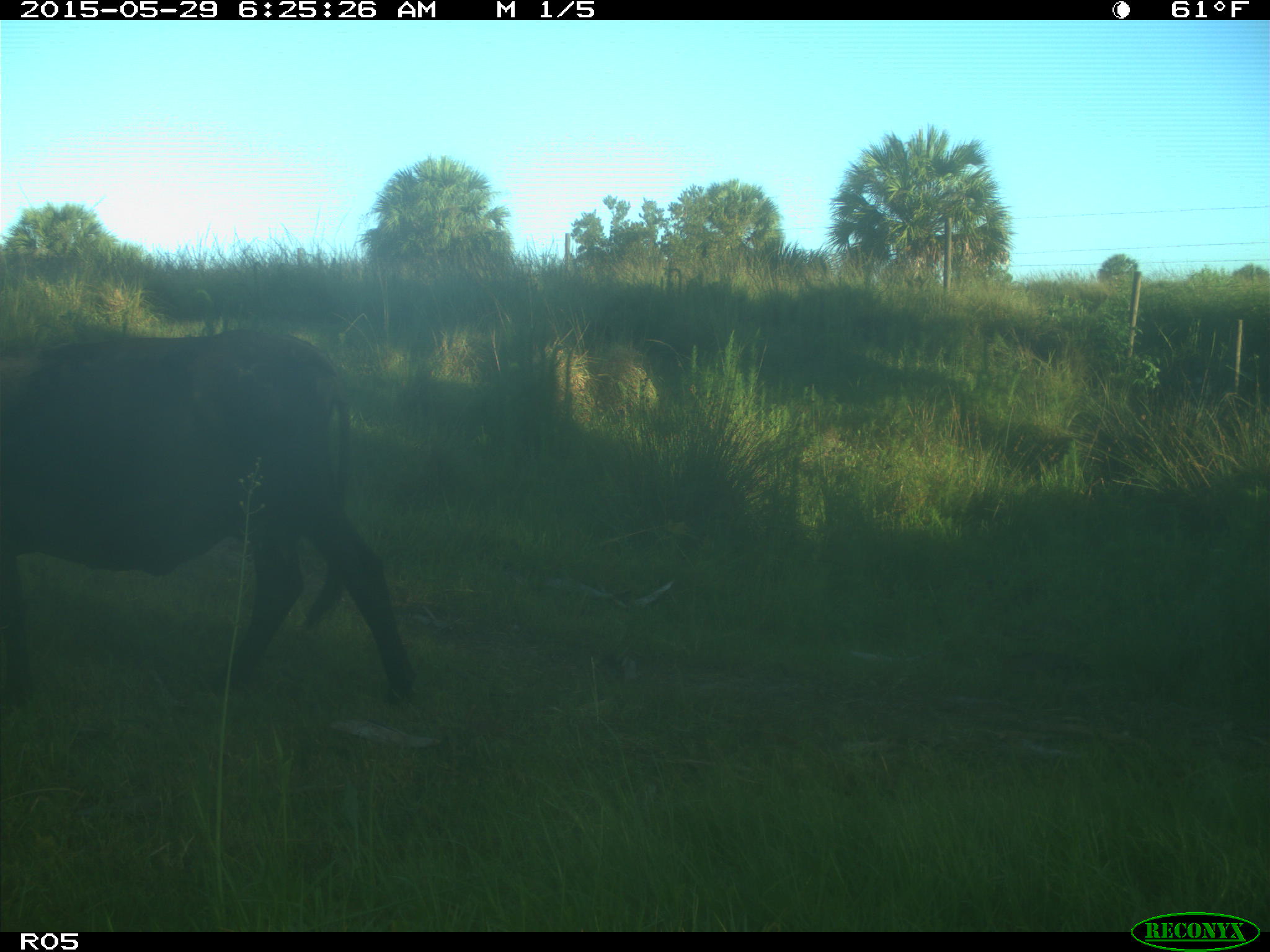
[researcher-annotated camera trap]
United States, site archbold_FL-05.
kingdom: Animalia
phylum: Chordata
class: Mammalia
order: Artiodactyla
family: Bovidae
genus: Bos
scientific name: Bos taurus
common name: domestic cow